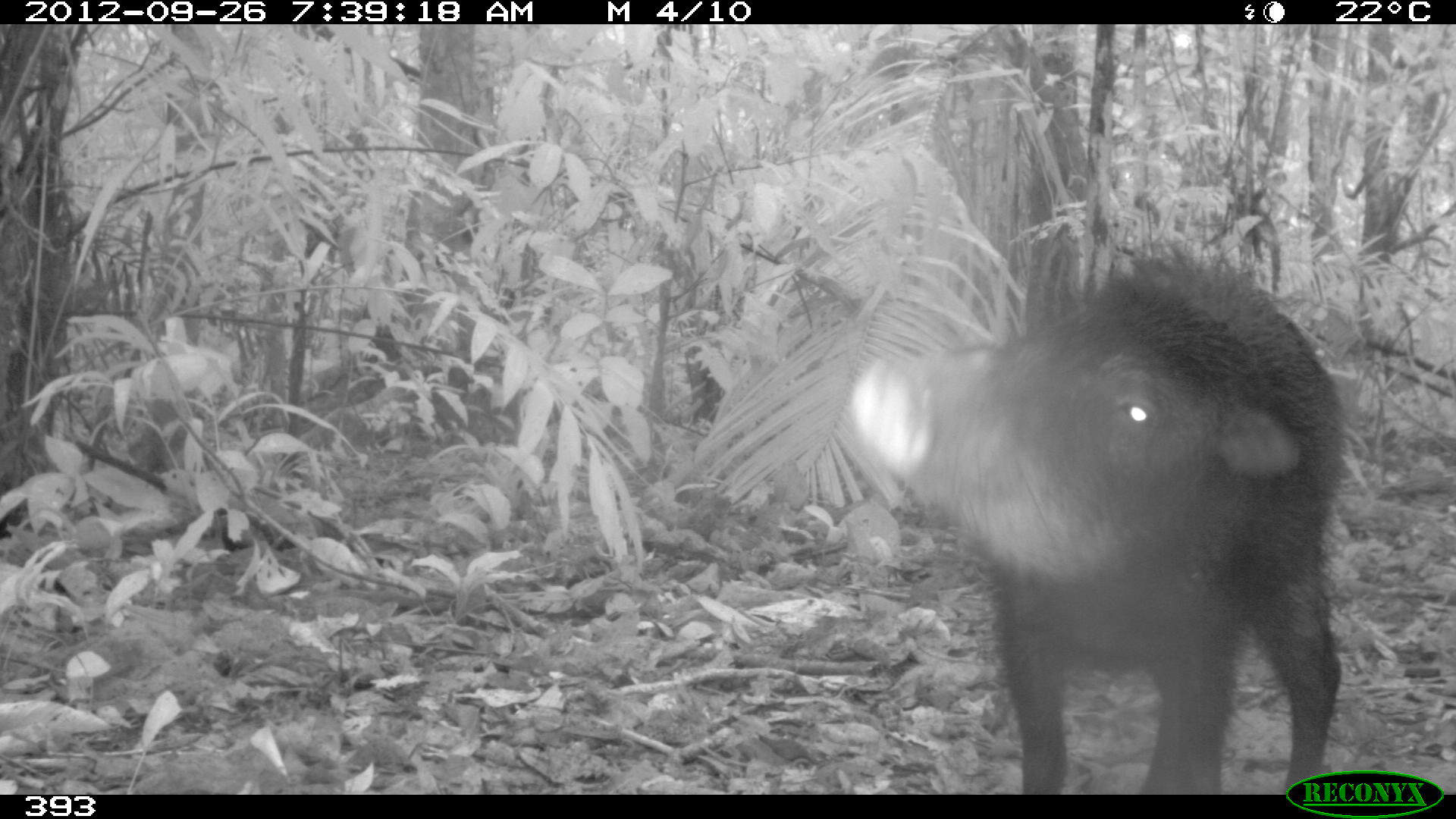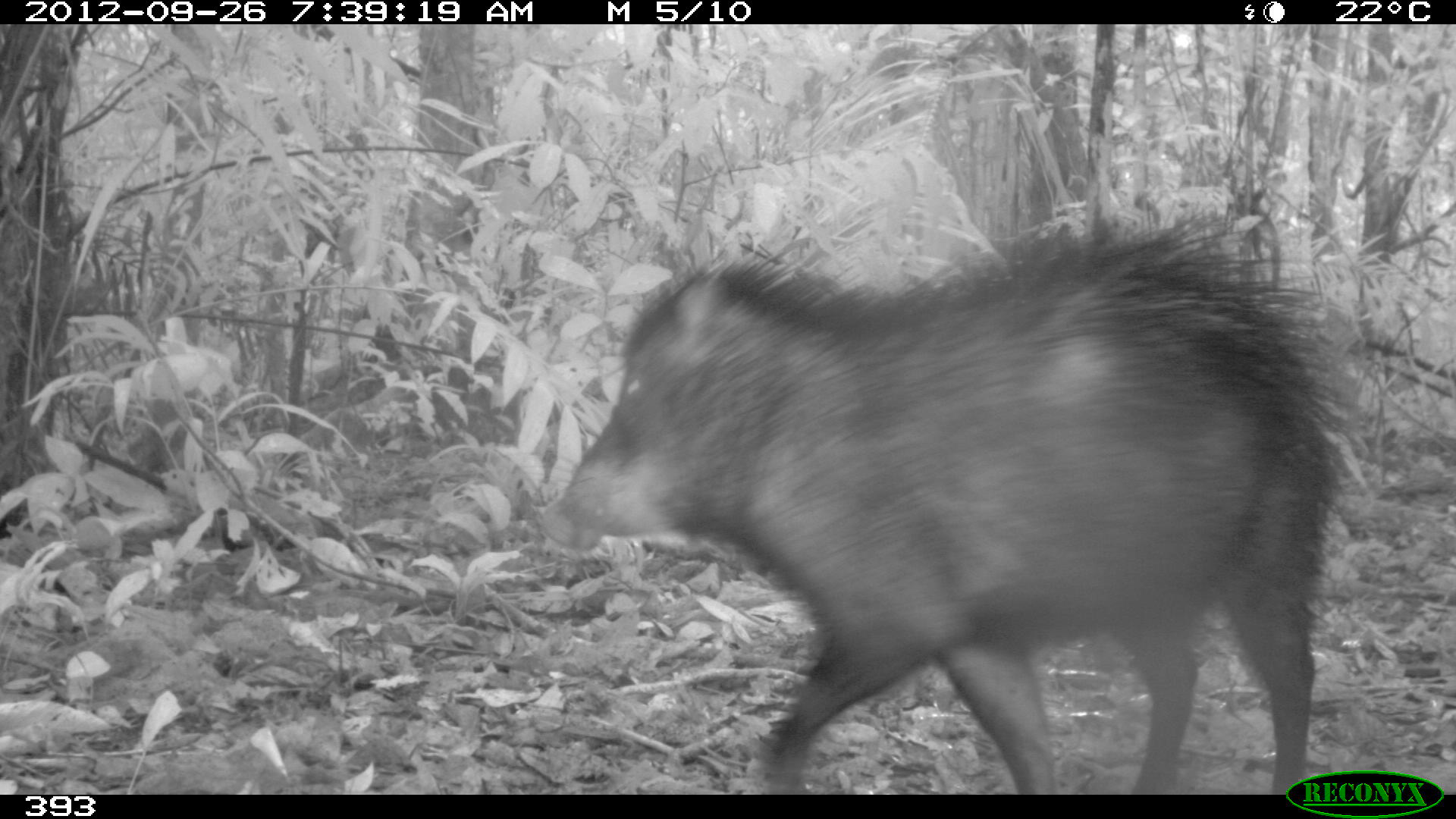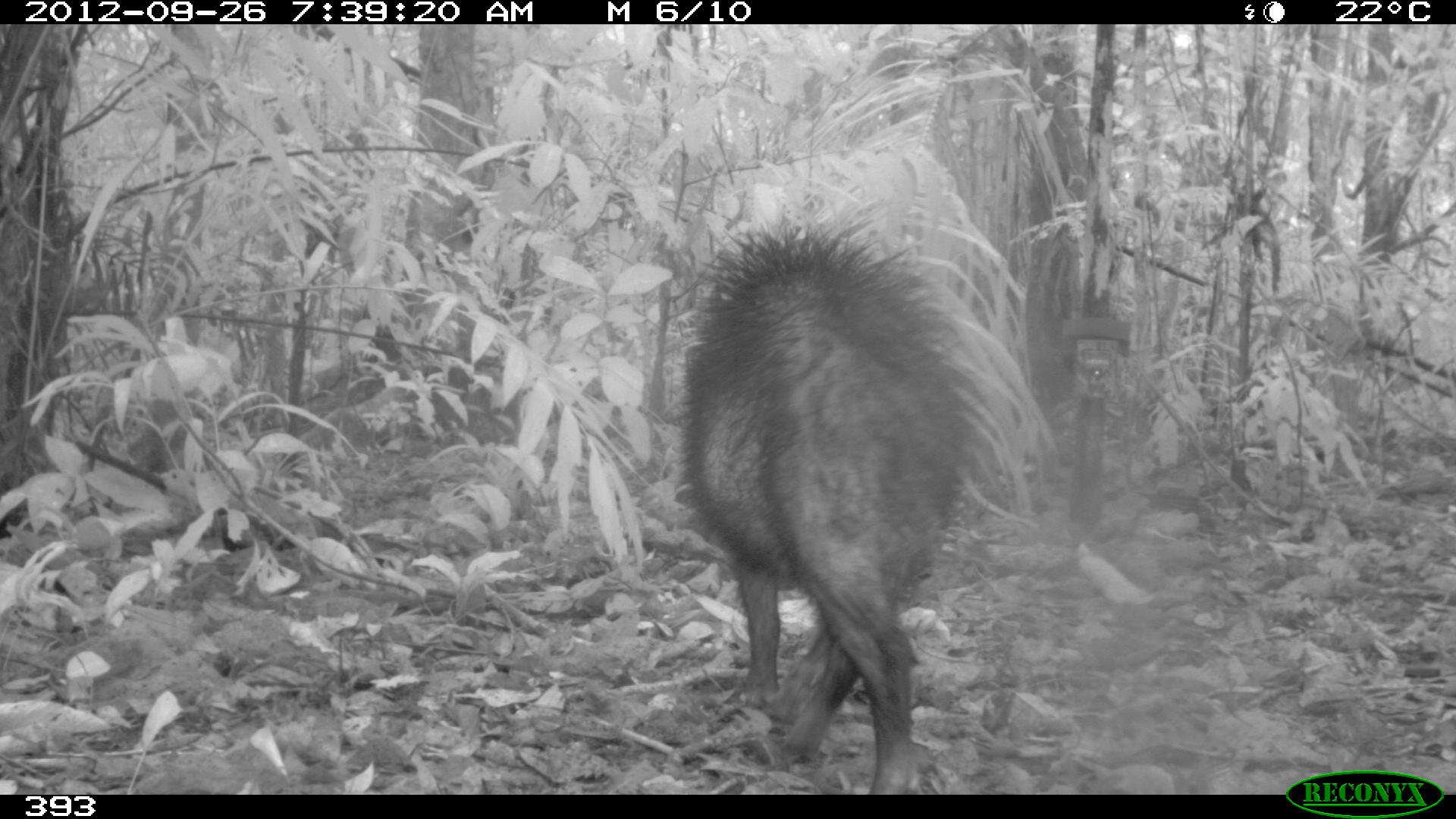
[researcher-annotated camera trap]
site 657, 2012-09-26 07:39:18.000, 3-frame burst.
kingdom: Animalia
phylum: Chordata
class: Mammalia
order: Artiodactyla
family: Tayassuidae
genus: Tayassu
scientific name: Tayassu pecari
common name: white-lipped peccary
Tayassu pecari (white-lipped peccary).